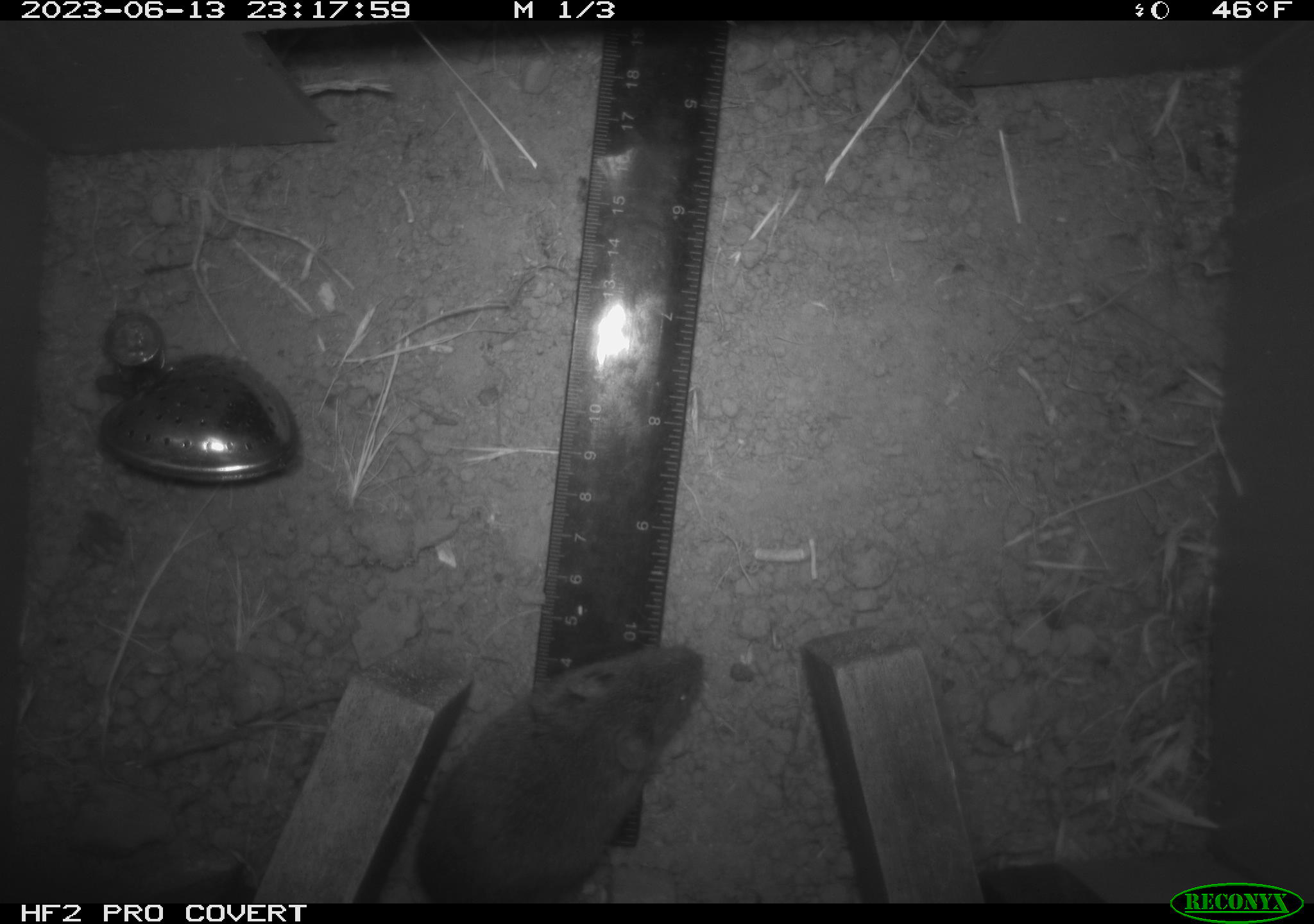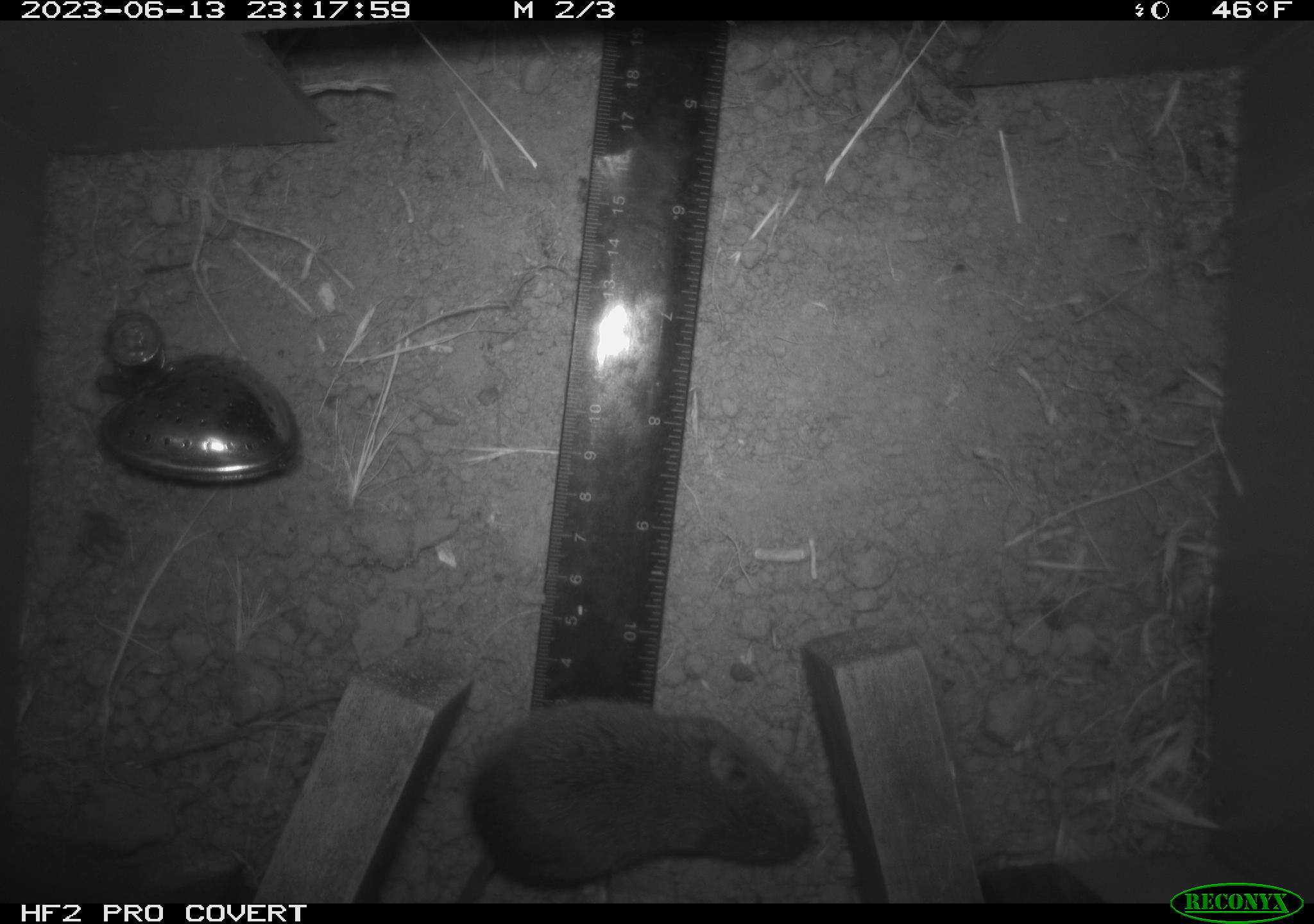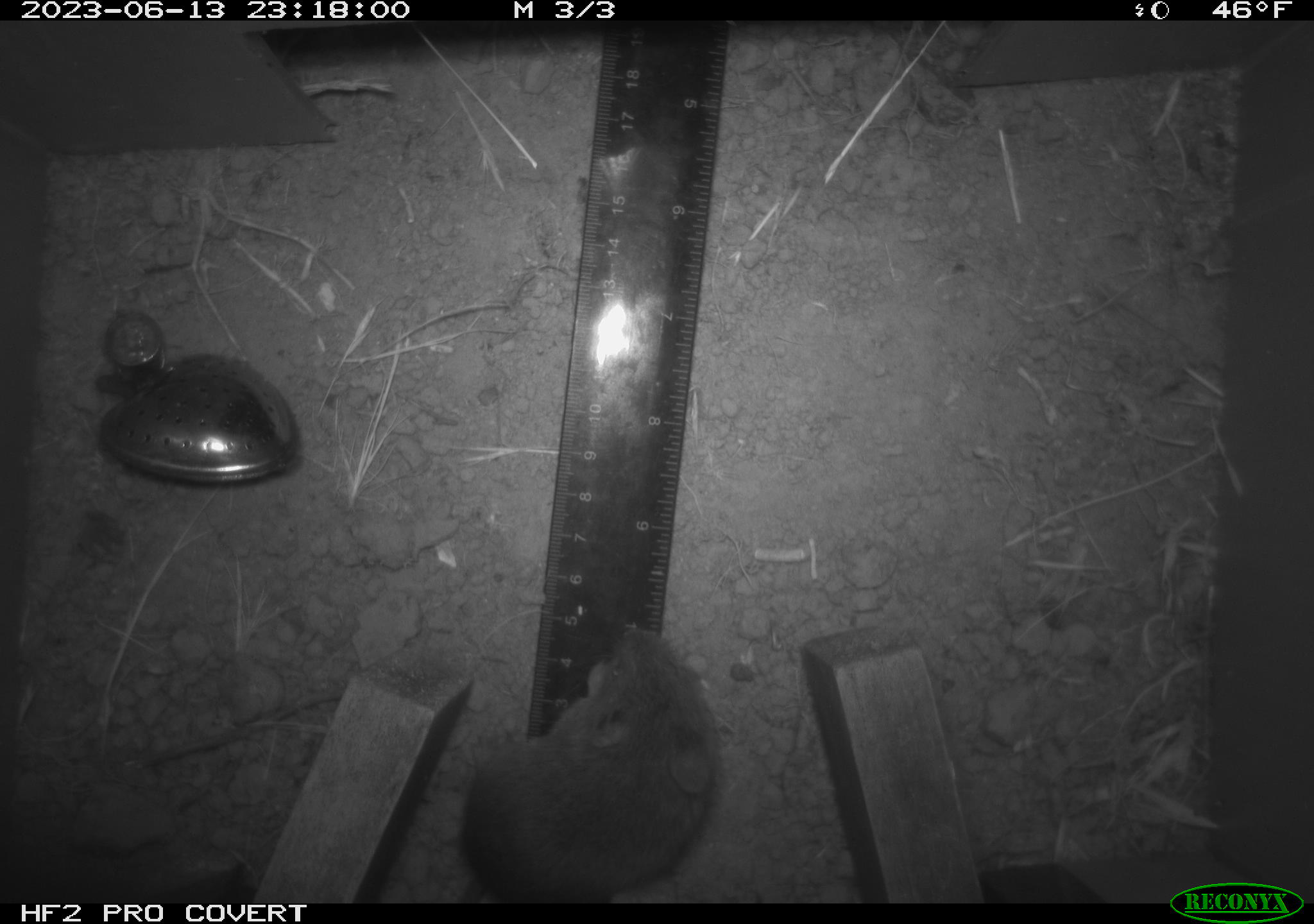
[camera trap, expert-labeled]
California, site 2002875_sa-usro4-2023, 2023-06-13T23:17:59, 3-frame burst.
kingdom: Animalia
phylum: Chordata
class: Mammalia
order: Rodentia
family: Cricetidae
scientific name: Arvicolinae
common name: voles, lemmings, and muskrats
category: arvicolinae subfamily